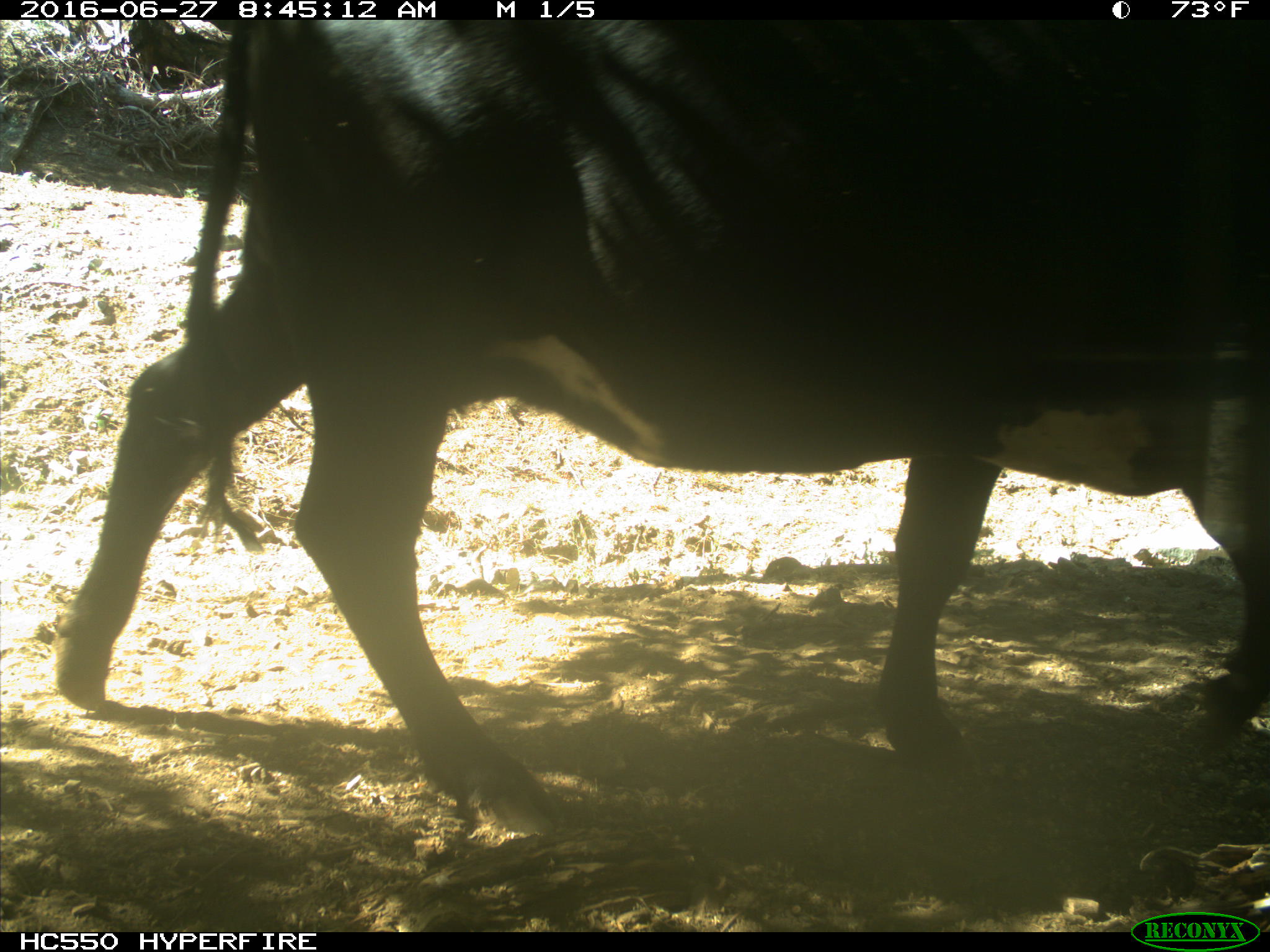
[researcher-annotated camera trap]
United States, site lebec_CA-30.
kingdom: Animalia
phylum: Chordata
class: Mammalia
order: Artiodactyla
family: Bovidae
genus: Bos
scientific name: Bos taurus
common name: domestic cow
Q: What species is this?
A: Bos taurus (domestic cow).